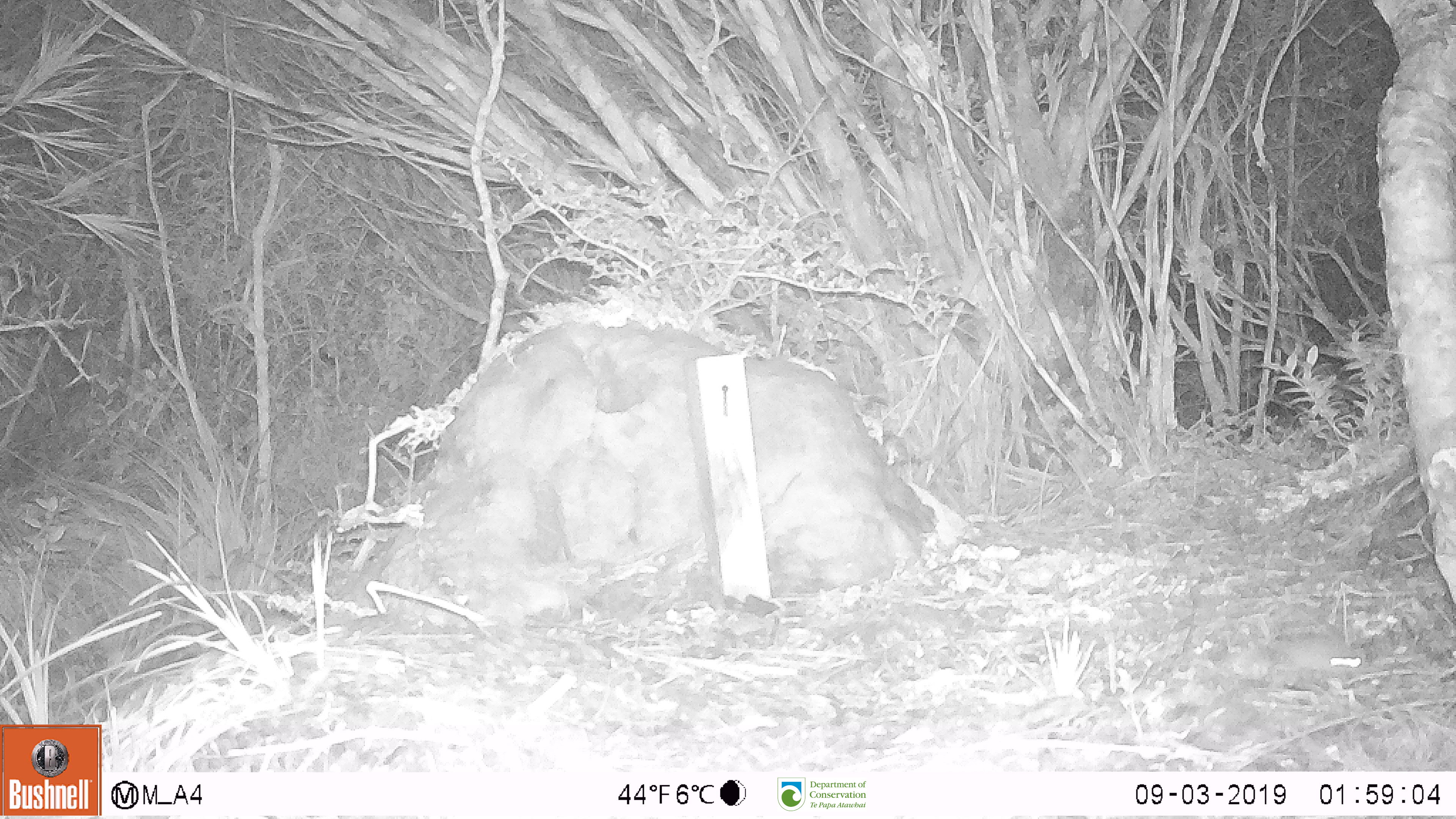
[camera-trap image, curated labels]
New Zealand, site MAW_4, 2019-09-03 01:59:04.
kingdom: Animalia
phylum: Chordata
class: Mammalia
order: Rodentia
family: Muridae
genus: Mus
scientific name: Mus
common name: mouse